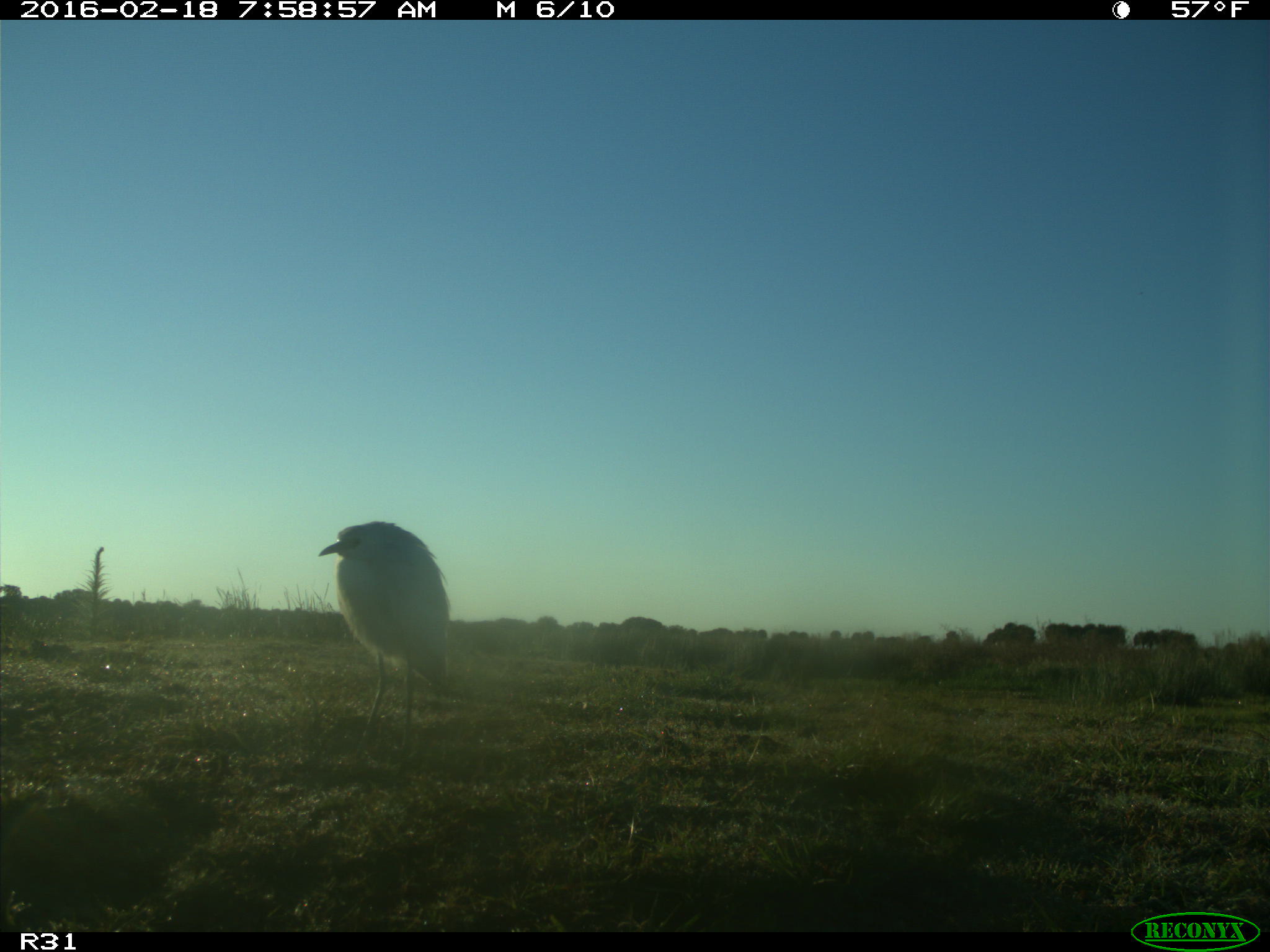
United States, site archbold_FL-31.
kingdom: Animalia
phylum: Chordata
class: Aves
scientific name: Aves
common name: birds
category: unidentified bird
Unidentified bird (birds) (Aves).